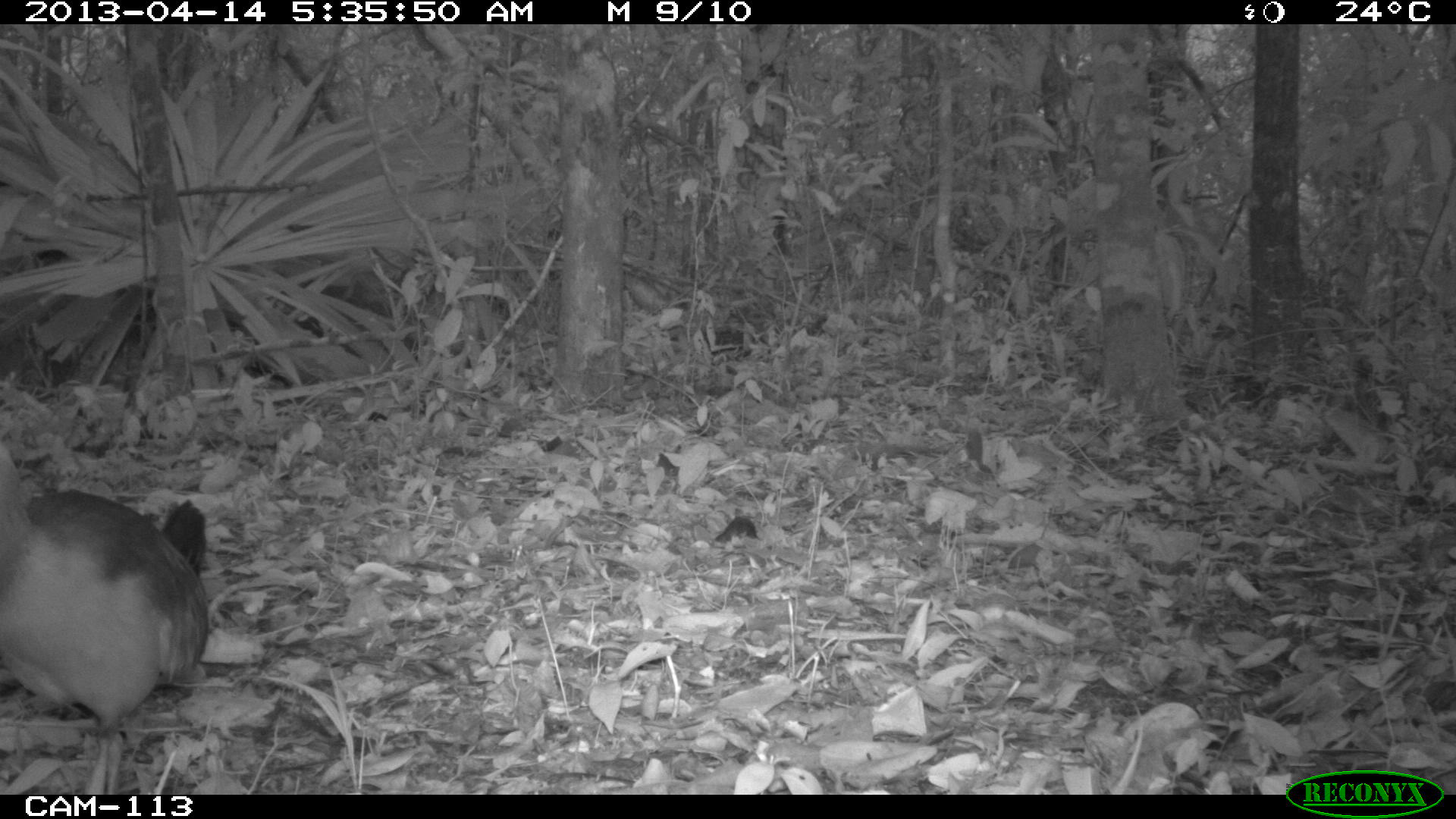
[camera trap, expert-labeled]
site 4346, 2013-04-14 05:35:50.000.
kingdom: Animalia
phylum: Chordata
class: Aves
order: Gruiformes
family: Rallidae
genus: Aramides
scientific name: Aramides cajaneus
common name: gray-necked wood-rail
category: aramides cajanea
Aramides cajanea (gray-necked wood-rail) (Aramides cajaneus), count 1.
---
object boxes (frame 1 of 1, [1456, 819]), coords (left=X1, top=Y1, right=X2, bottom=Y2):
aramides cajanea: (left=0, top=443, right=210, bottom=791)